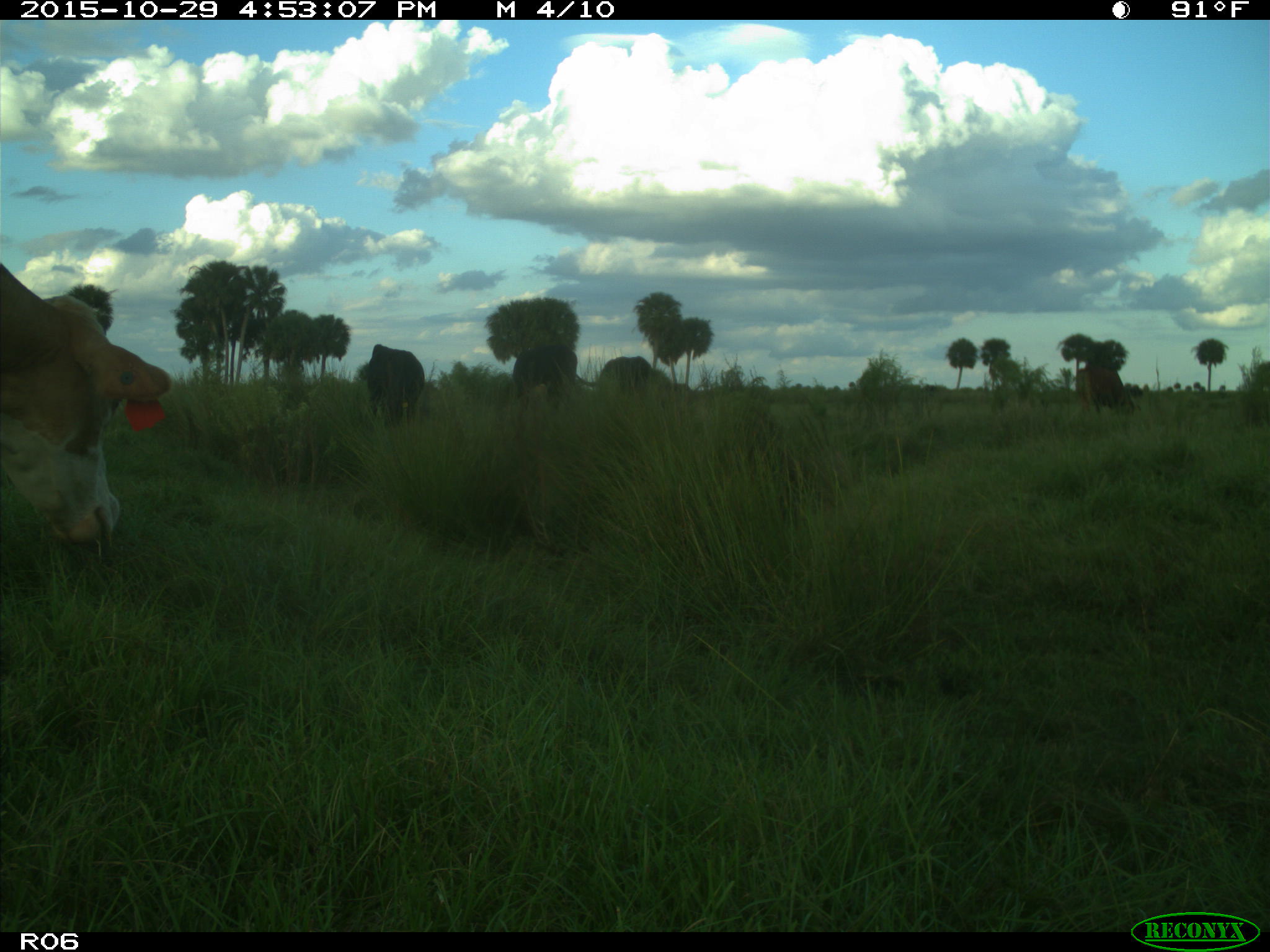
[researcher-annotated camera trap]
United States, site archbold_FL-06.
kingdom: Animalia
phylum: Chordata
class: Mammalia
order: Artiodactyla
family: Bovidae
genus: Bos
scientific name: Bos taurus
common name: domestic cow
Bos taurus (domestic cow).